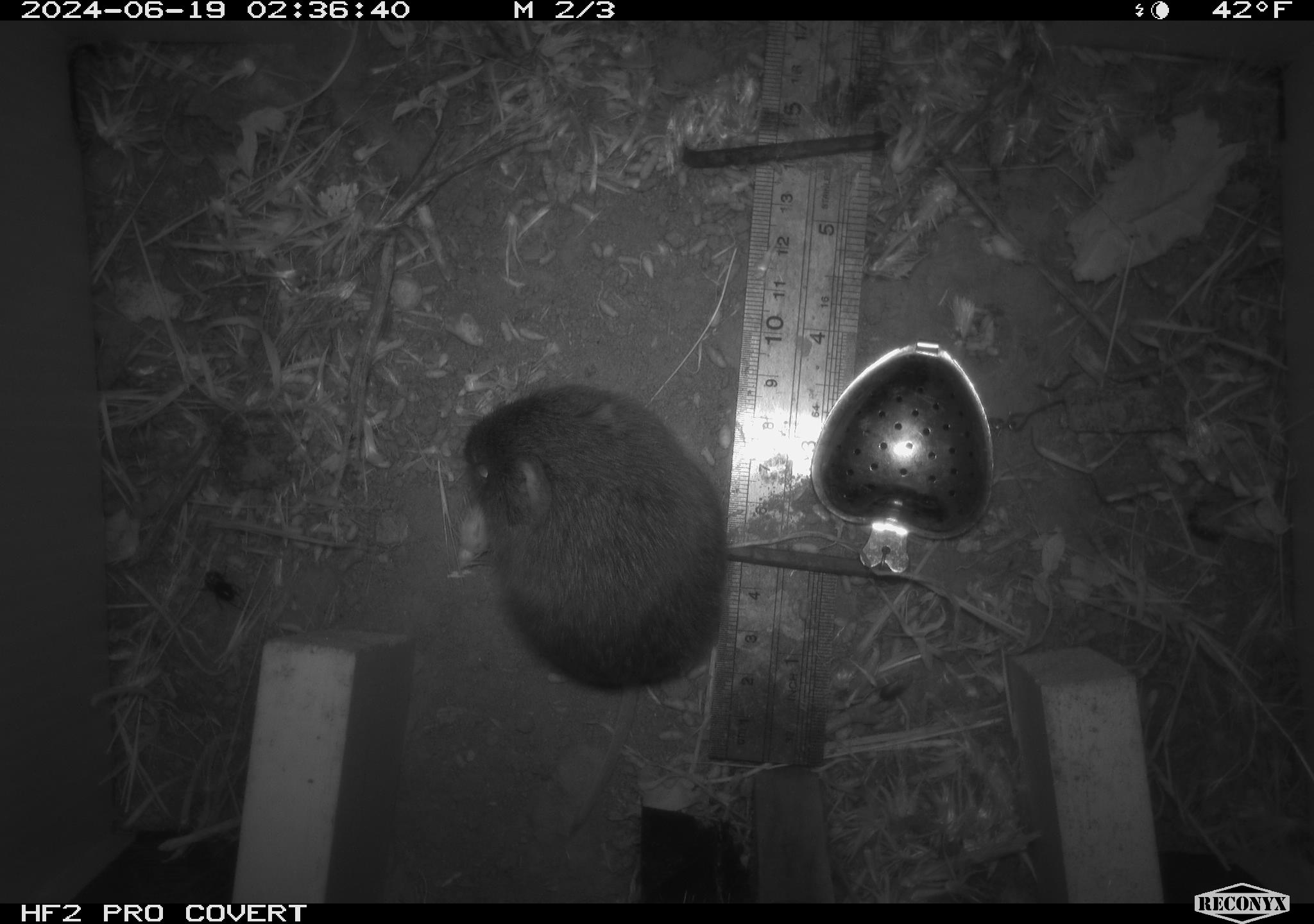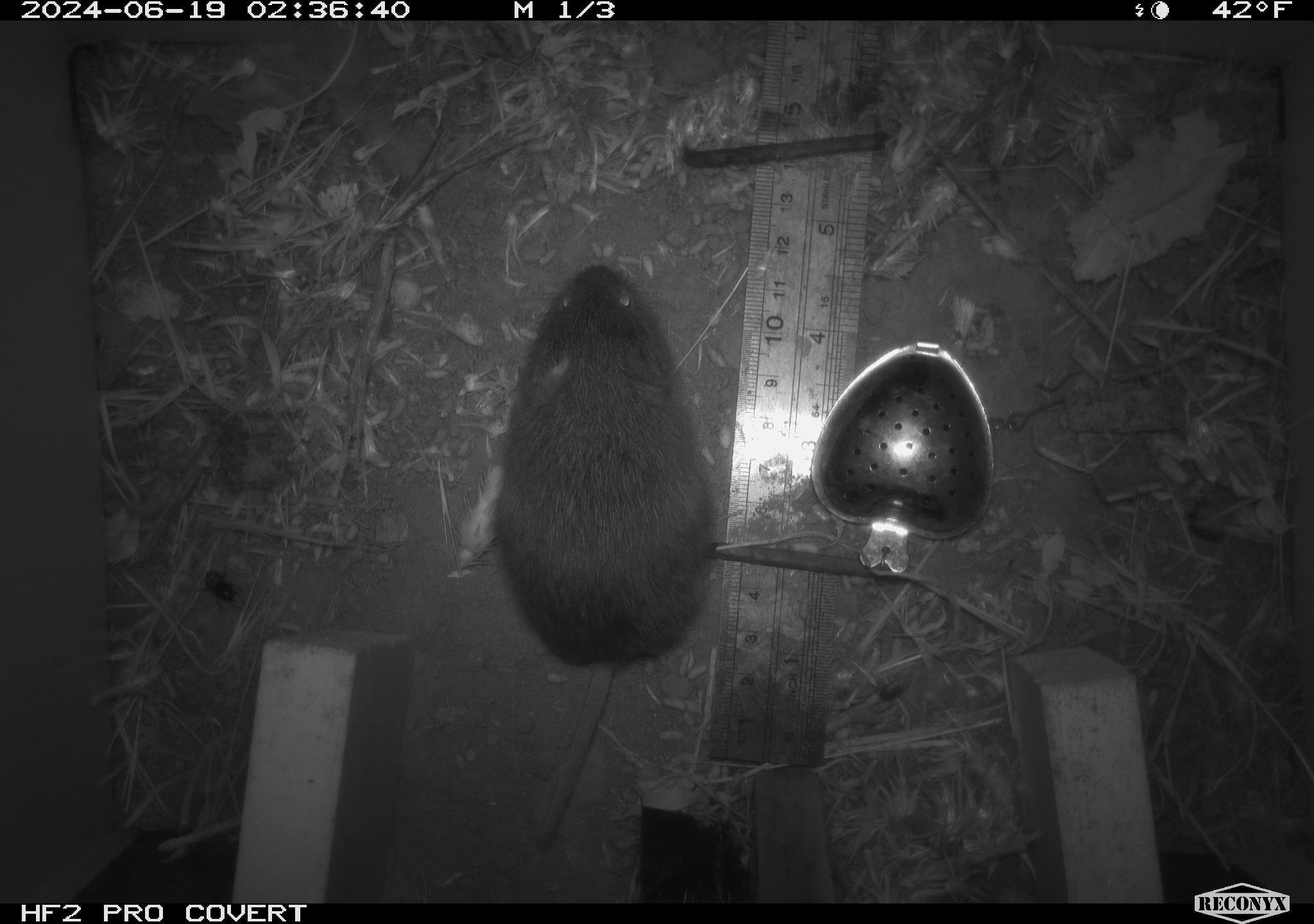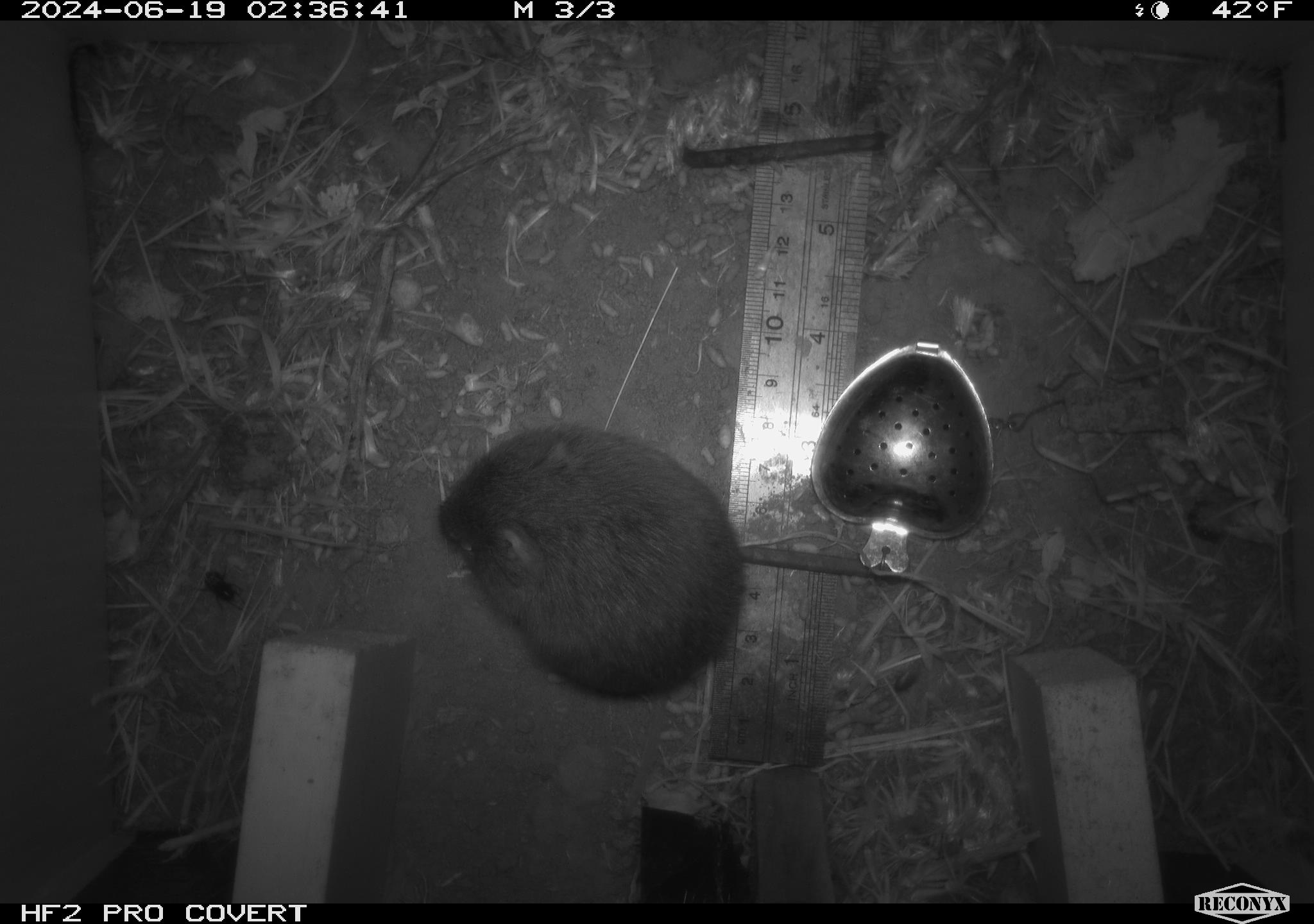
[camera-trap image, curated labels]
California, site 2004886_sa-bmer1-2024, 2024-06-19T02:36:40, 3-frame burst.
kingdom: Animalia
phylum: Chordata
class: Mammalia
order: Rodentia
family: Cricetidae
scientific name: Cricetidae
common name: hamsters, voles, lemmings, and allies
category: cricetidae family